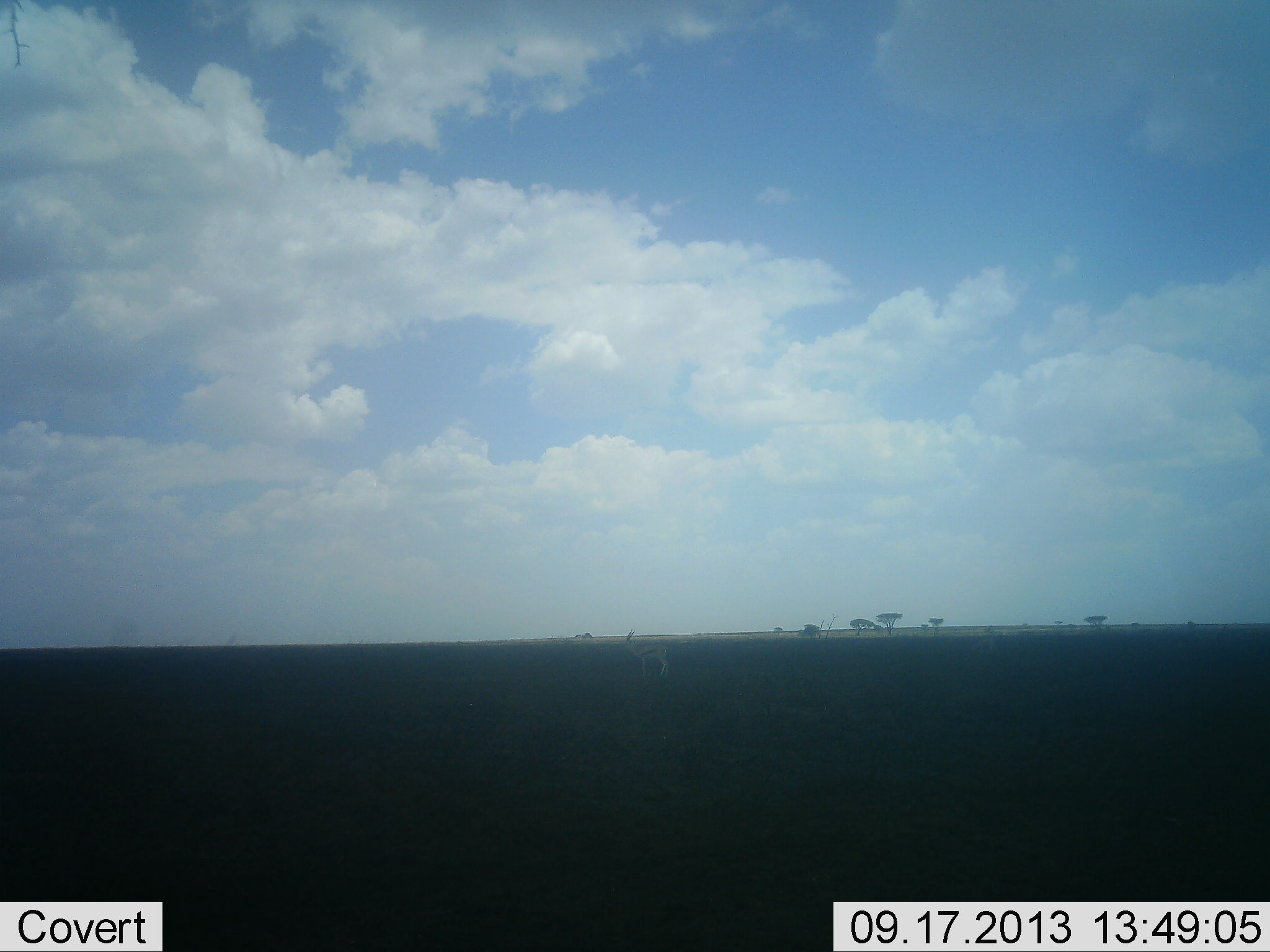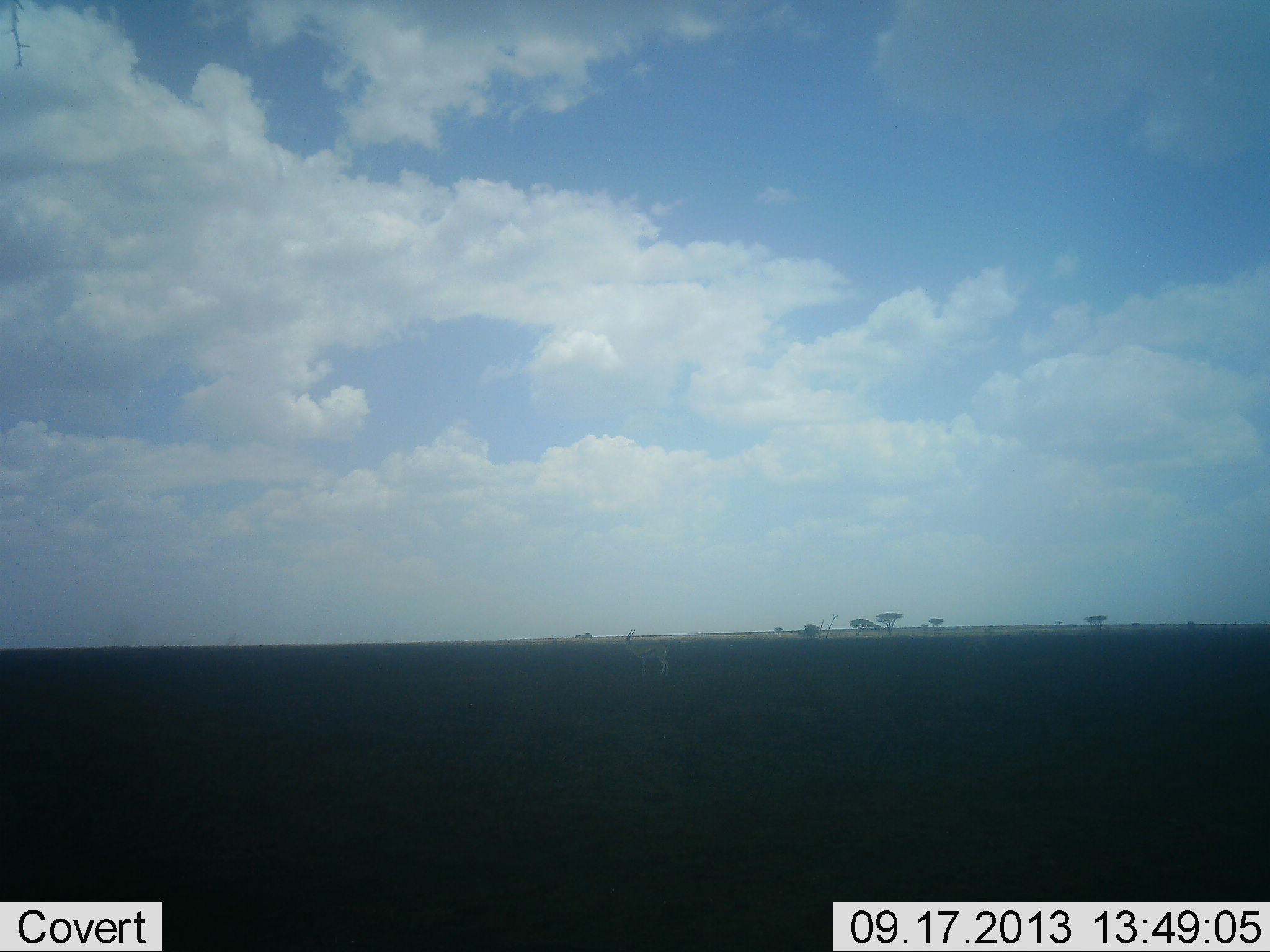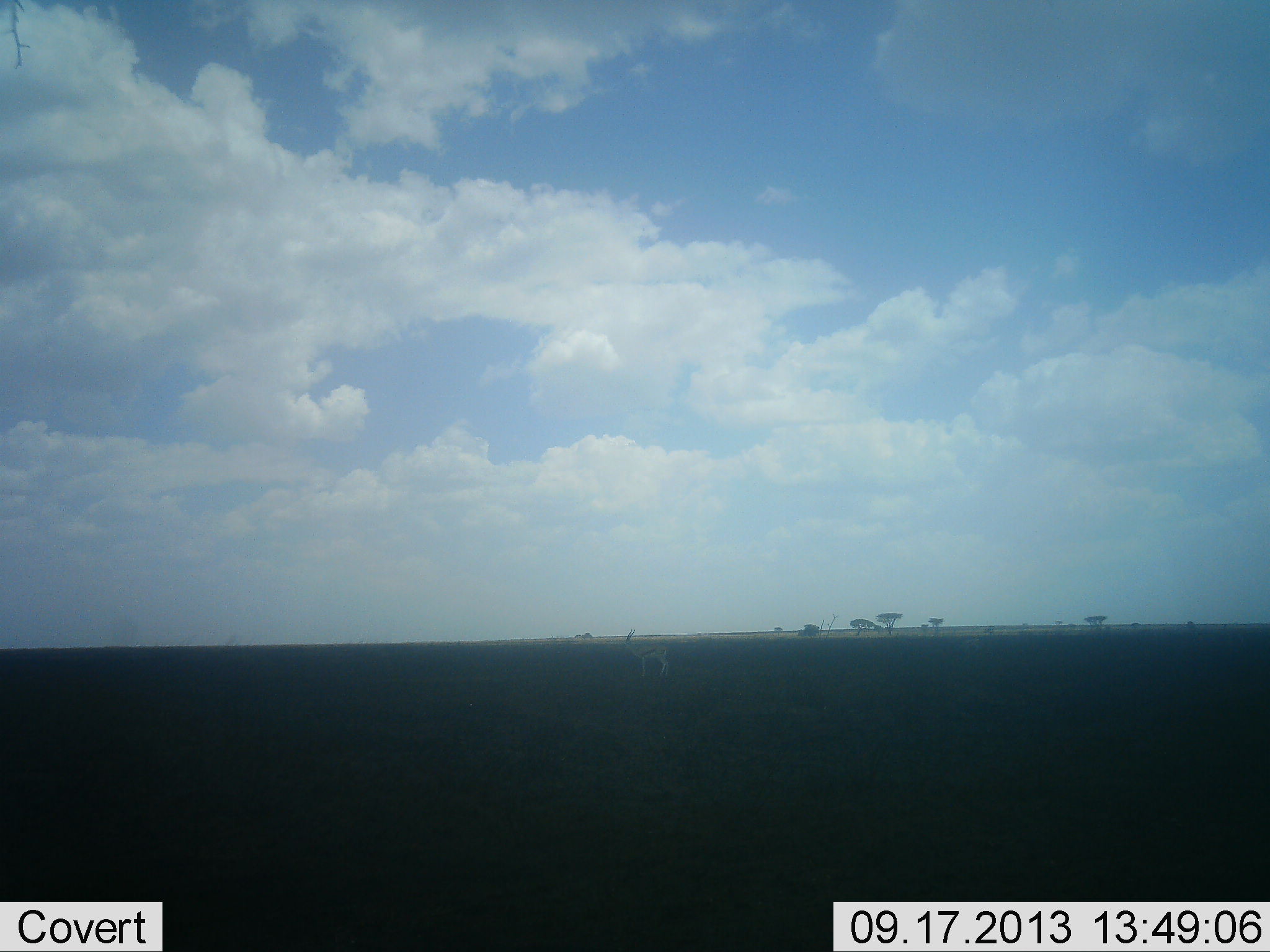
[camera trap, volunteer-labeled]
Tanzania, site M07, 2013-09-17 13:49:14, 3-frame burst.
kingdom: Animalia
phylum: Chordata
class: Mammalia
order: Artiodactyla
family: Bovidae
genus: Eudorcas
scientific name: Eudorcas thomsonii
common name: thomson's gazelle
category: gazellethomsons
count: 1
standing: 100%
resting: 0%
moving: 0%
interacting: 0%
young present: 0%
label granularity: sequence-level